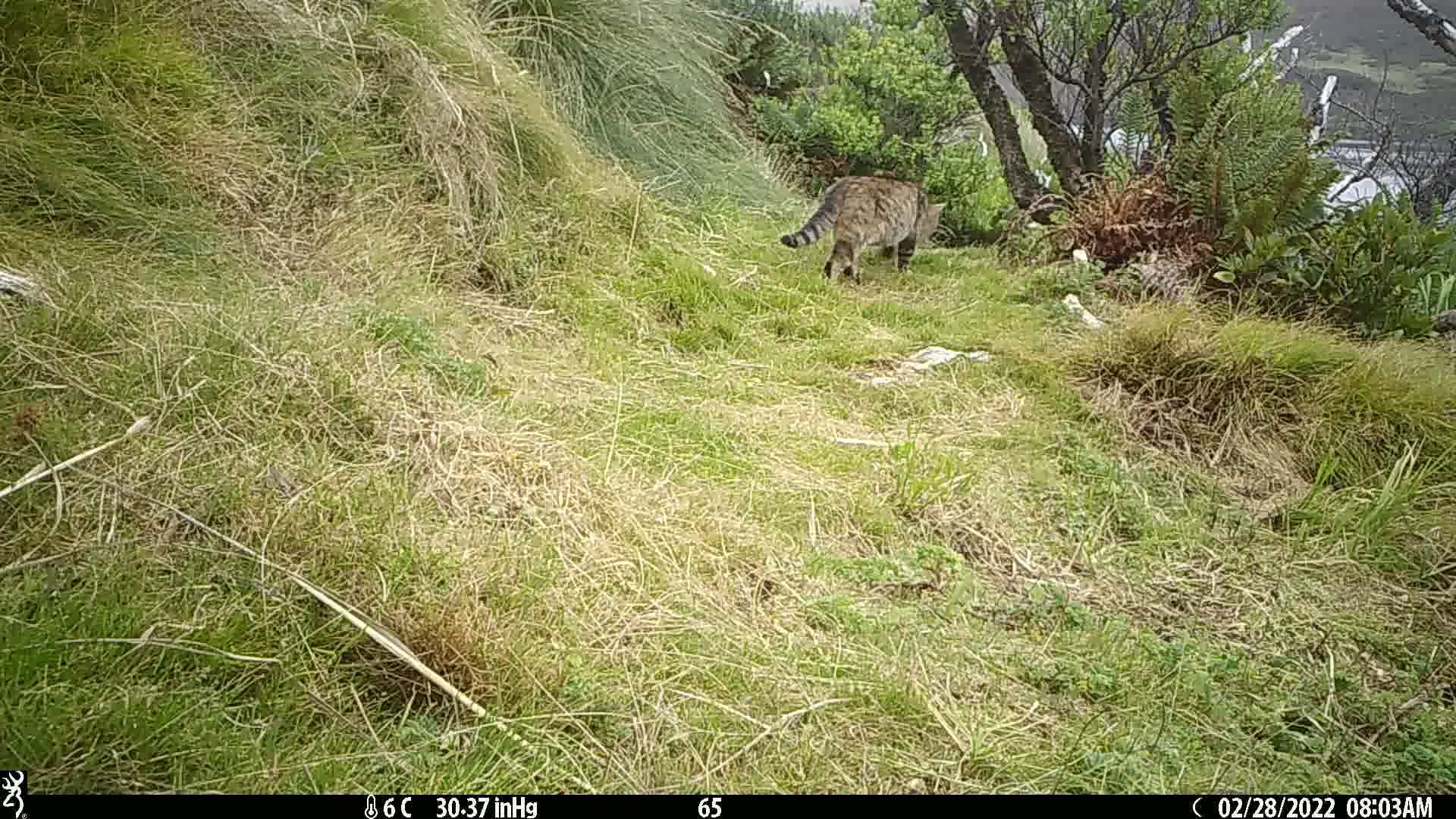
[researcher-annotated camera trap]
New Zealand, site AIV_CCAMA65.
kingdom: Animalia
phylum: Chordata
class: Mammalia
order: Carnivora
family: Felidae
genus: Felis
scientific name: Felis catus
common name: domestic cat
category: cat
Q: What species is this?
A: Cat (domestic cat) (Felis catus).